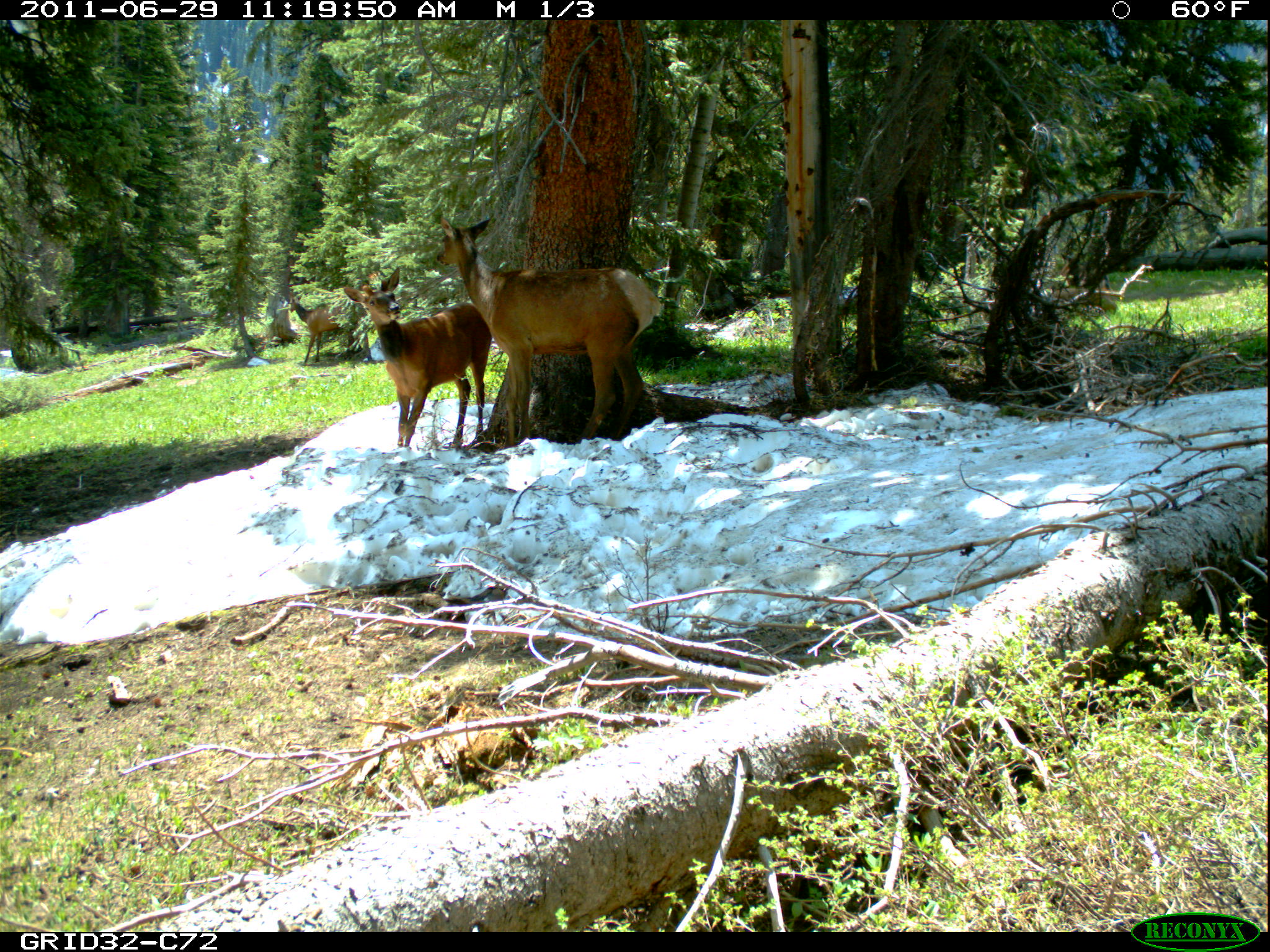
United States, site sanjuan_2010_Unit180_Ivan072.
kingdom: Animalia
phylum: Chordata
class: Mammalia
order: Artiodactyla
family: Cervidae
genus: Cervus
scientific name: Cervus elaphus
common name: red deer